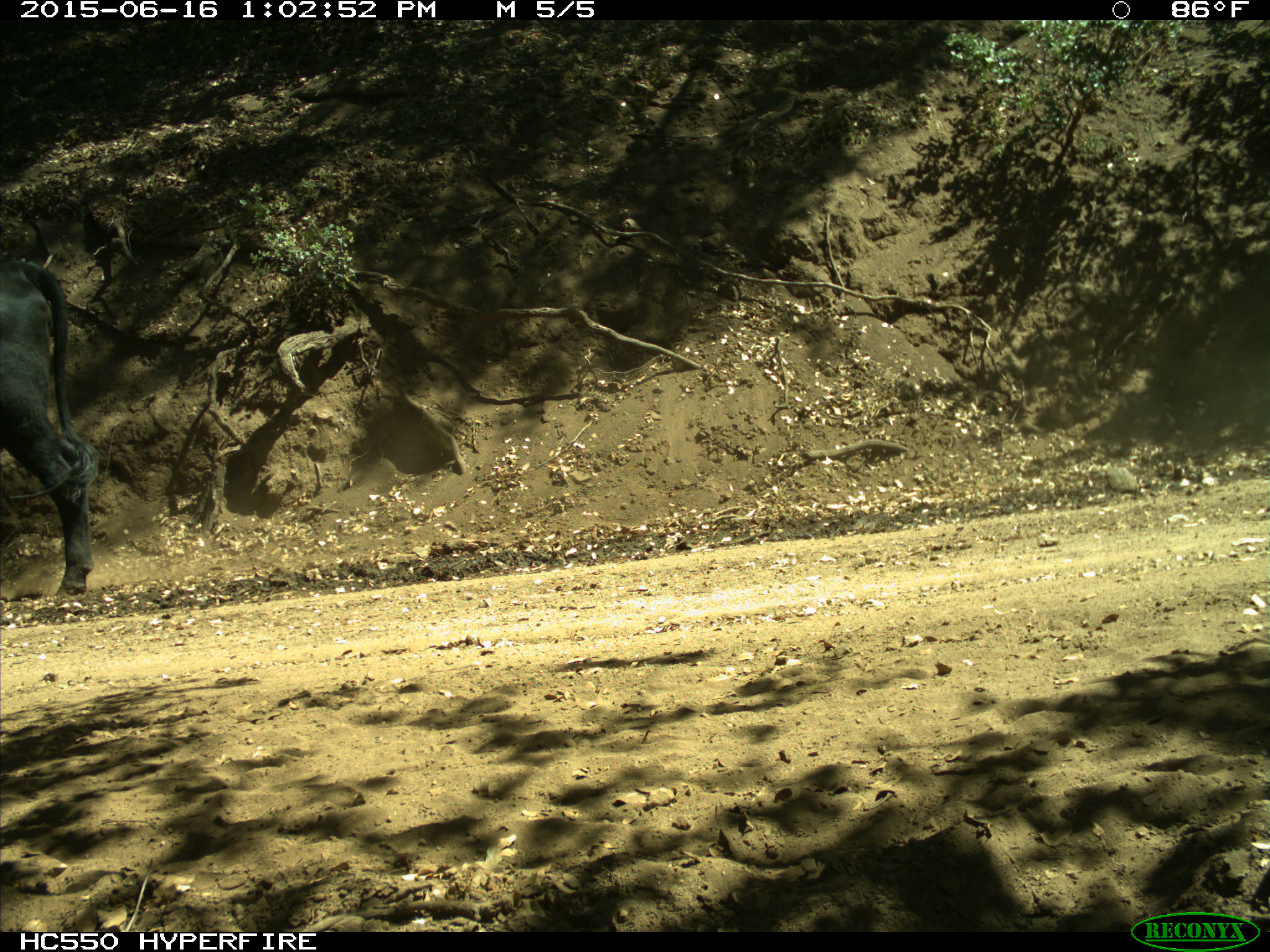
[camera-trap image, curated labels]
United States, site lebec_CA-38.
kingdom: Animalia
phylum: Chordata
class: Mammalia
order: Artiodactyla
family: Bovidae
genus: Bos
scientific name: Bos taurus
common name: domestic cow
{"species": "Bos taurus (domestic cow)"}